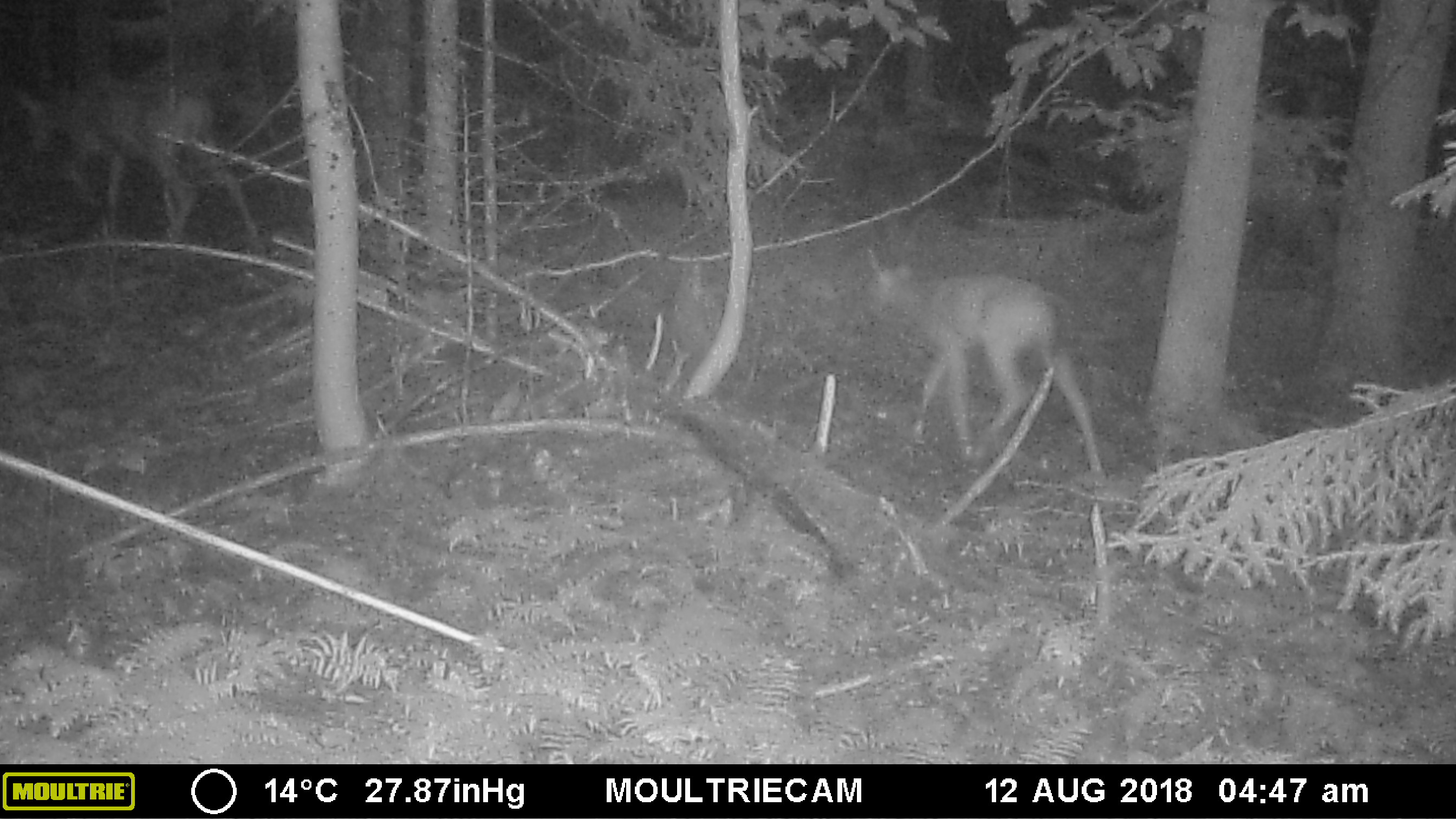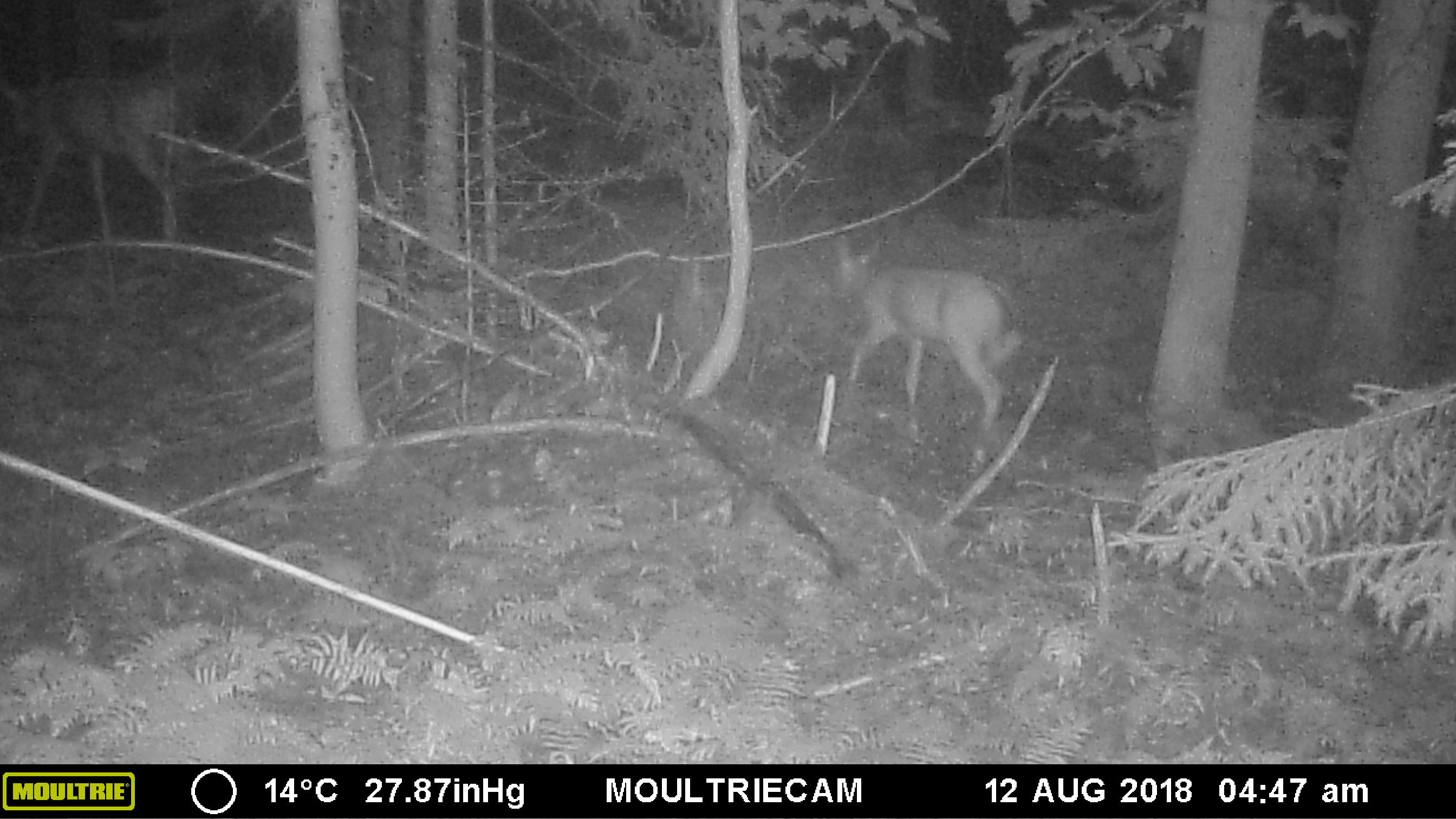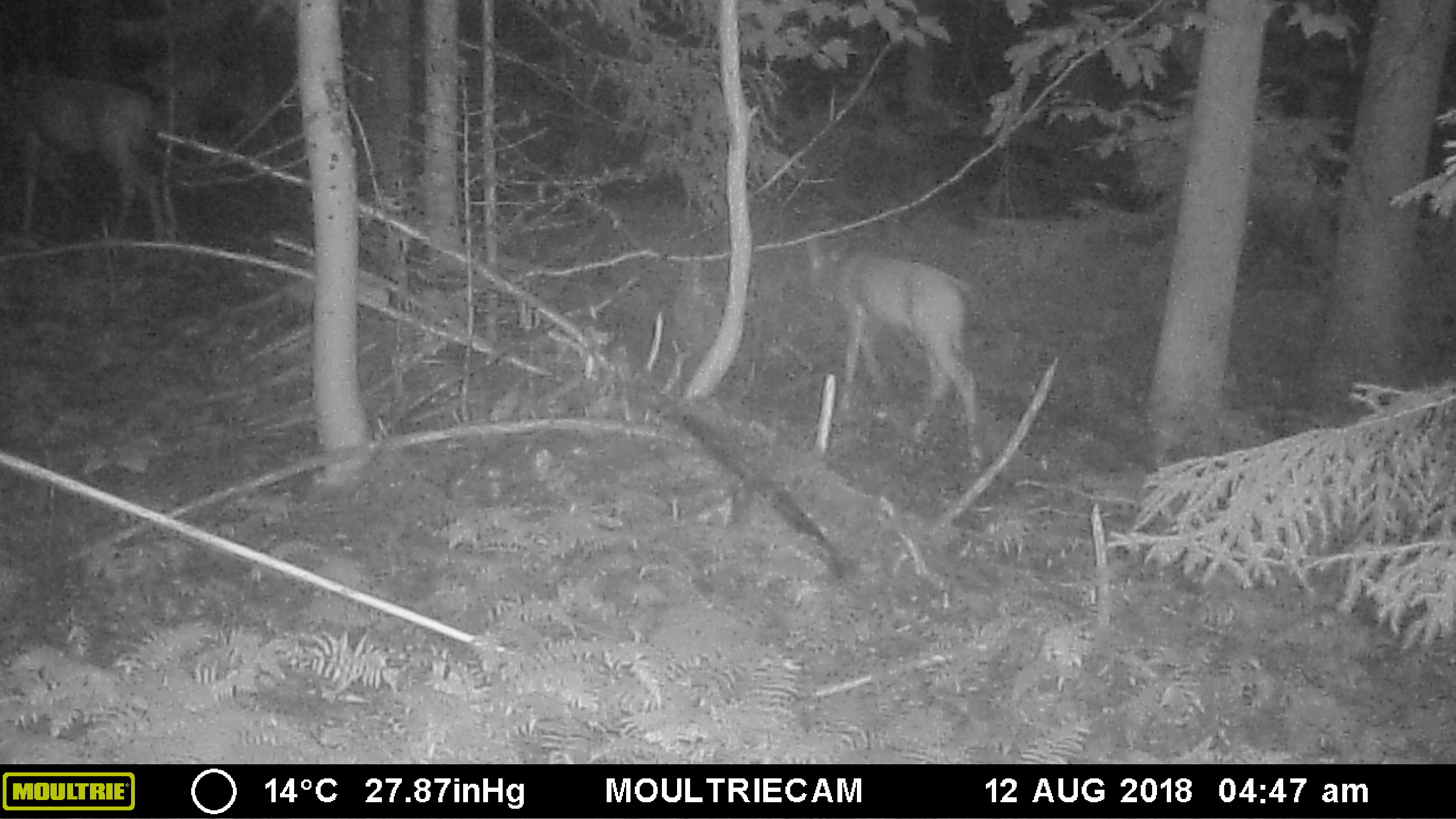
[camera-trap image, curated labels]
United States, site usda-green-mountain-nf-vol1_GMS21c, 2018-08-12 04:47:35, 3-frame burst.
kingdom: Animalia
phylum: Chordata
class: Mammalia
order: Artiodactyla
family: Cervidae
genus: Odocoileus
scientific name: Odocoileus virginianus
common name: white-tailed deer